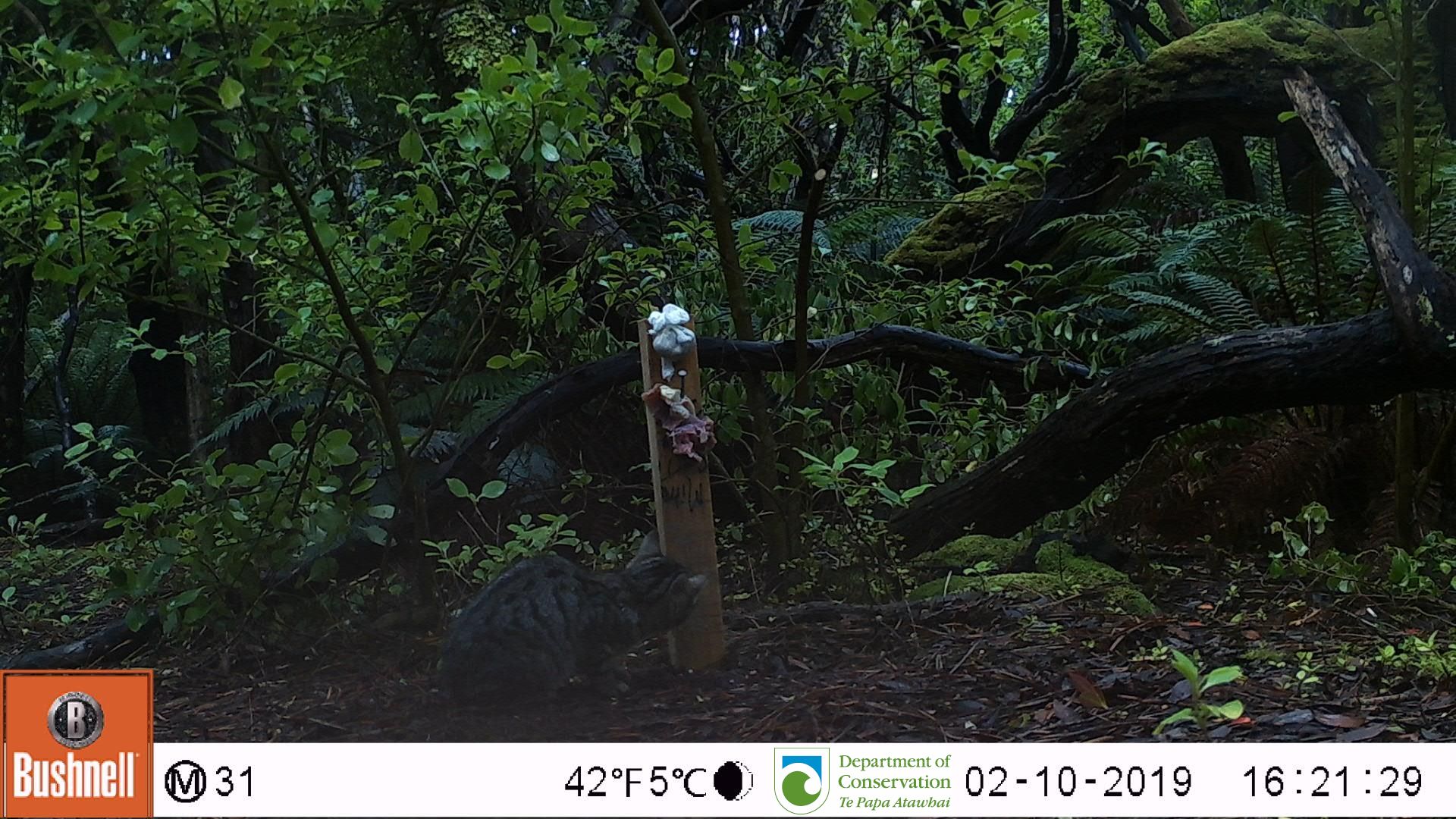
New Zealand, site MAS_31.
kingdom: Animalia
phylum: Chordata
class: Mammalia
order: Carnivora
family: Felidae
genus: Felis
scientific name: Felis catus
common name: domestic cat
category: cat